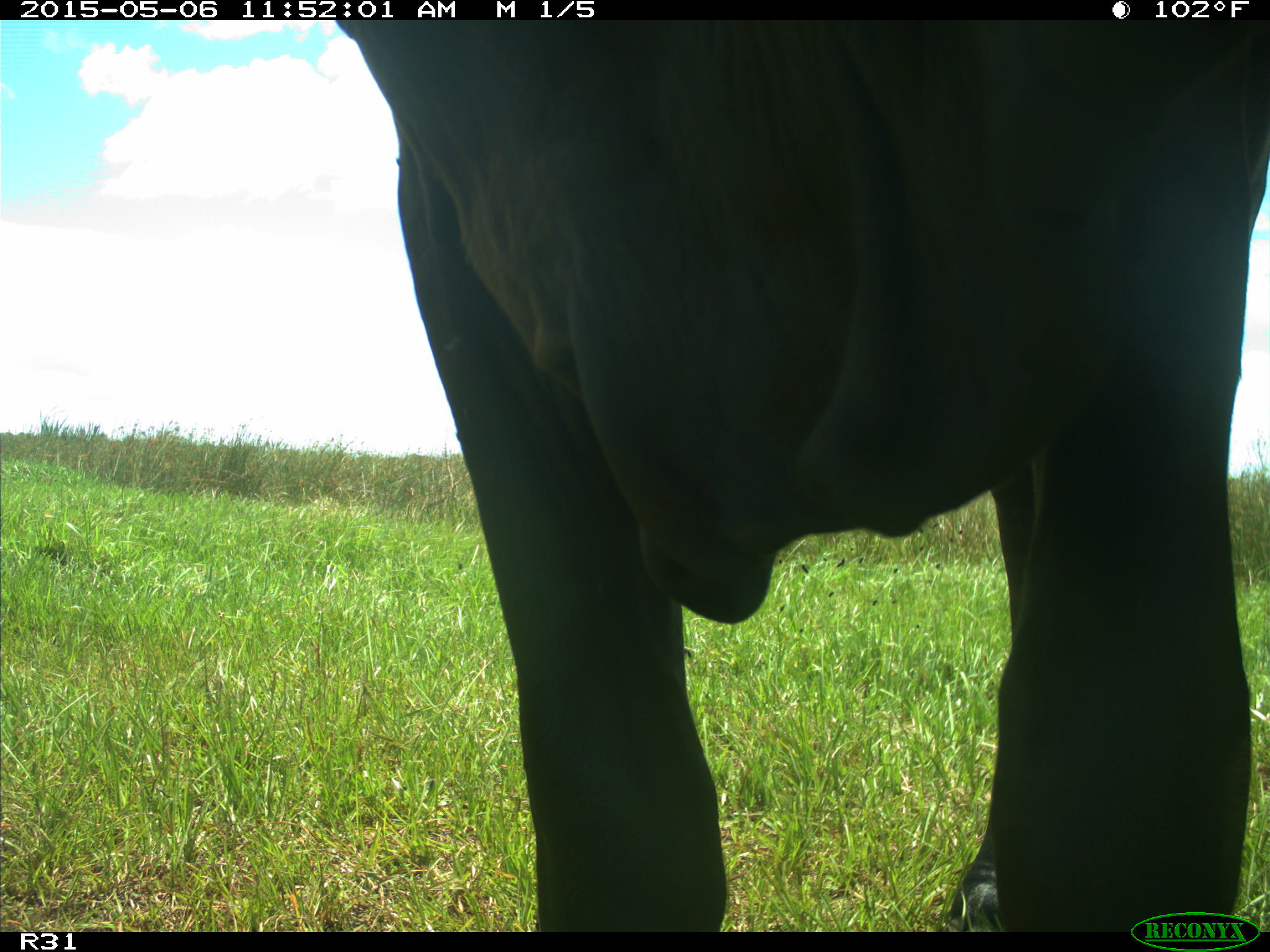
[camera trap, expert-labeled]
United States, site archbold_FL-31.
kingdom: Animalia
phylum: Chordata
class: Mammalia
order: Artiodactyla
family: Bovidae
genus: Bos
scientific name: Bos taurus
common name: domestic cow